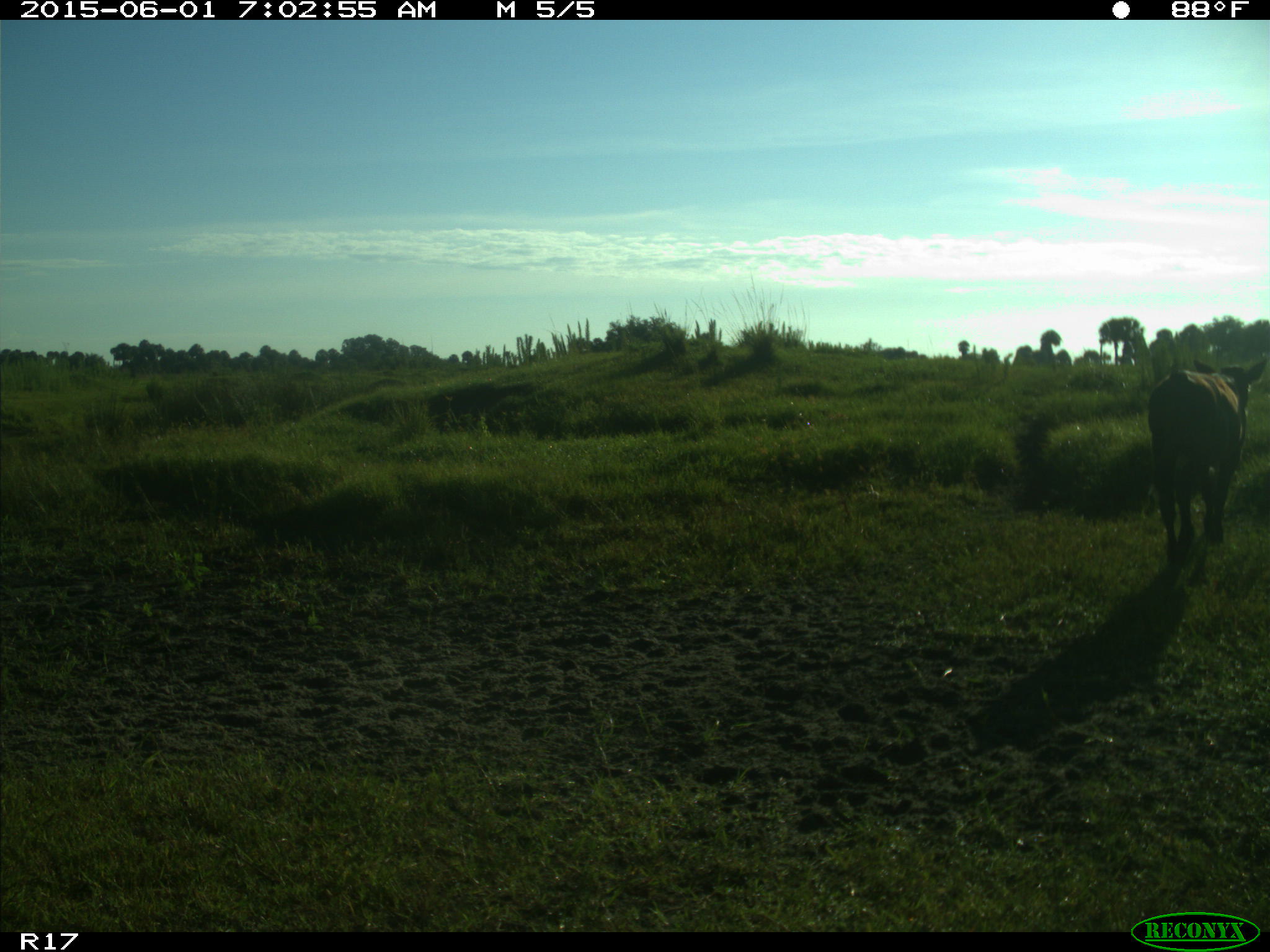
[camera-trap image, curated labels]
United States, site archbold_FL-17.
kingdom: Animalia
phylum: Chordata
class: Mammalia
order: Artiodactyla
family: Bovidae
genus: Bos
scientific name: Bos taurus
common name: domestic cow